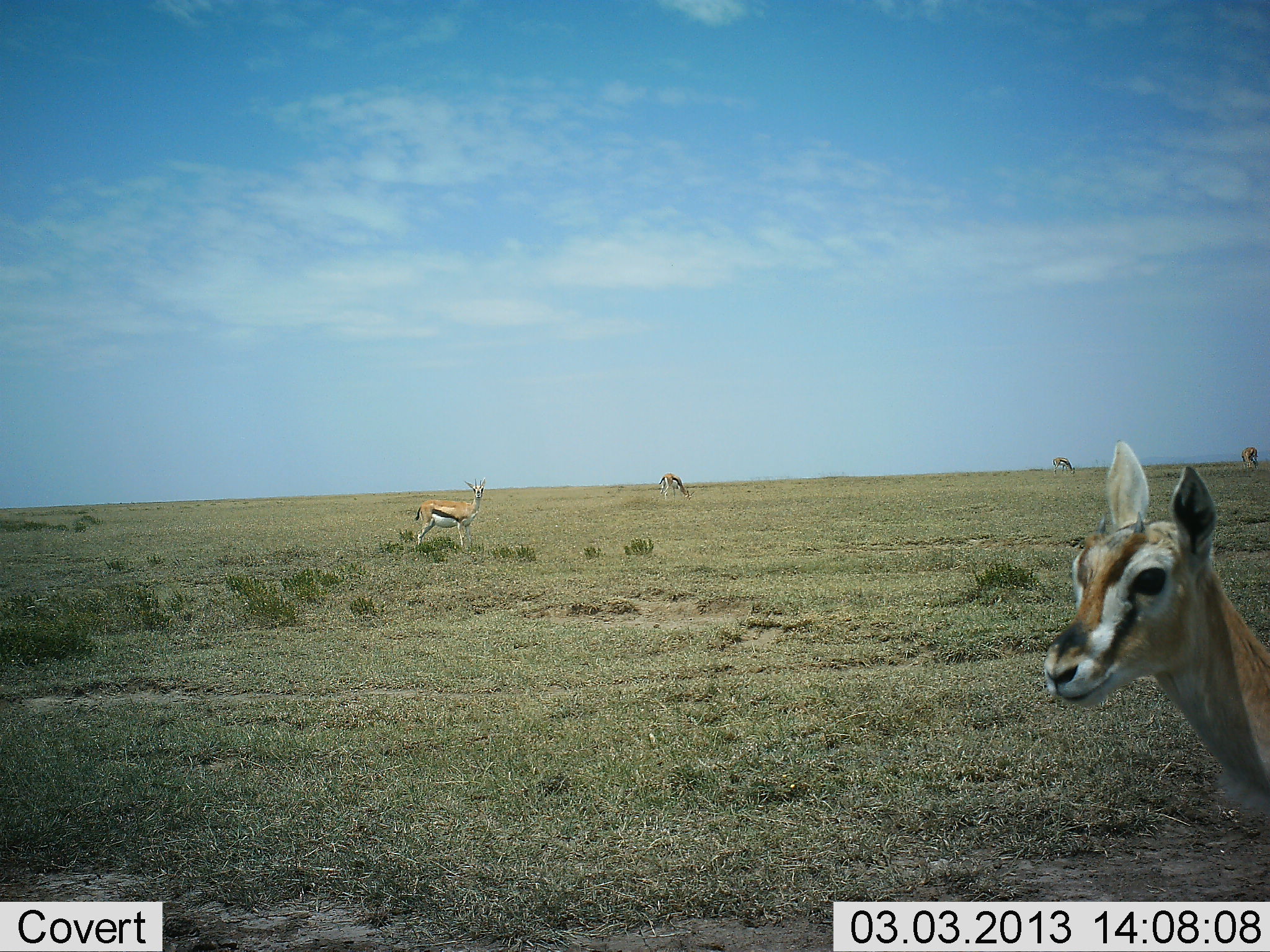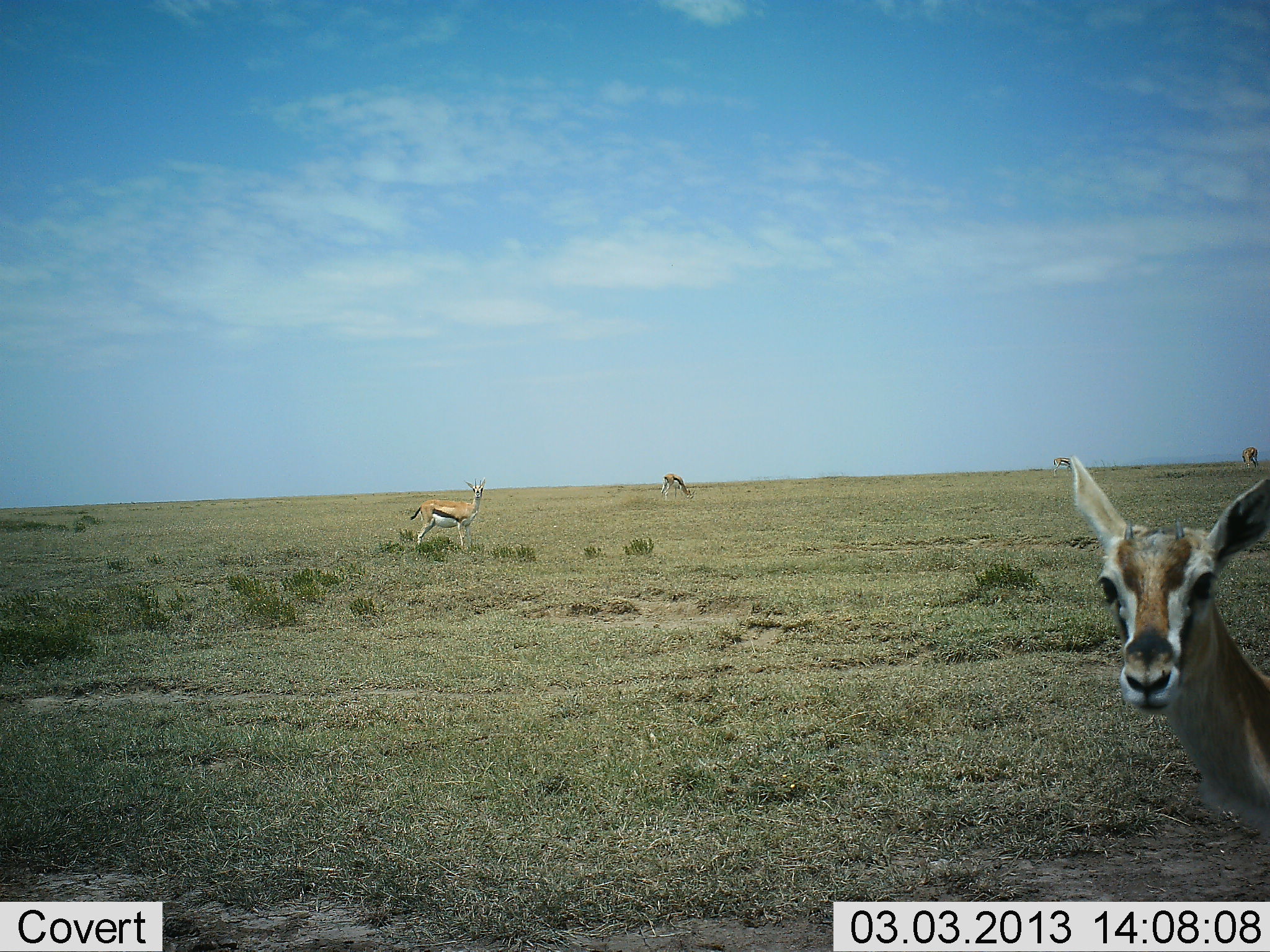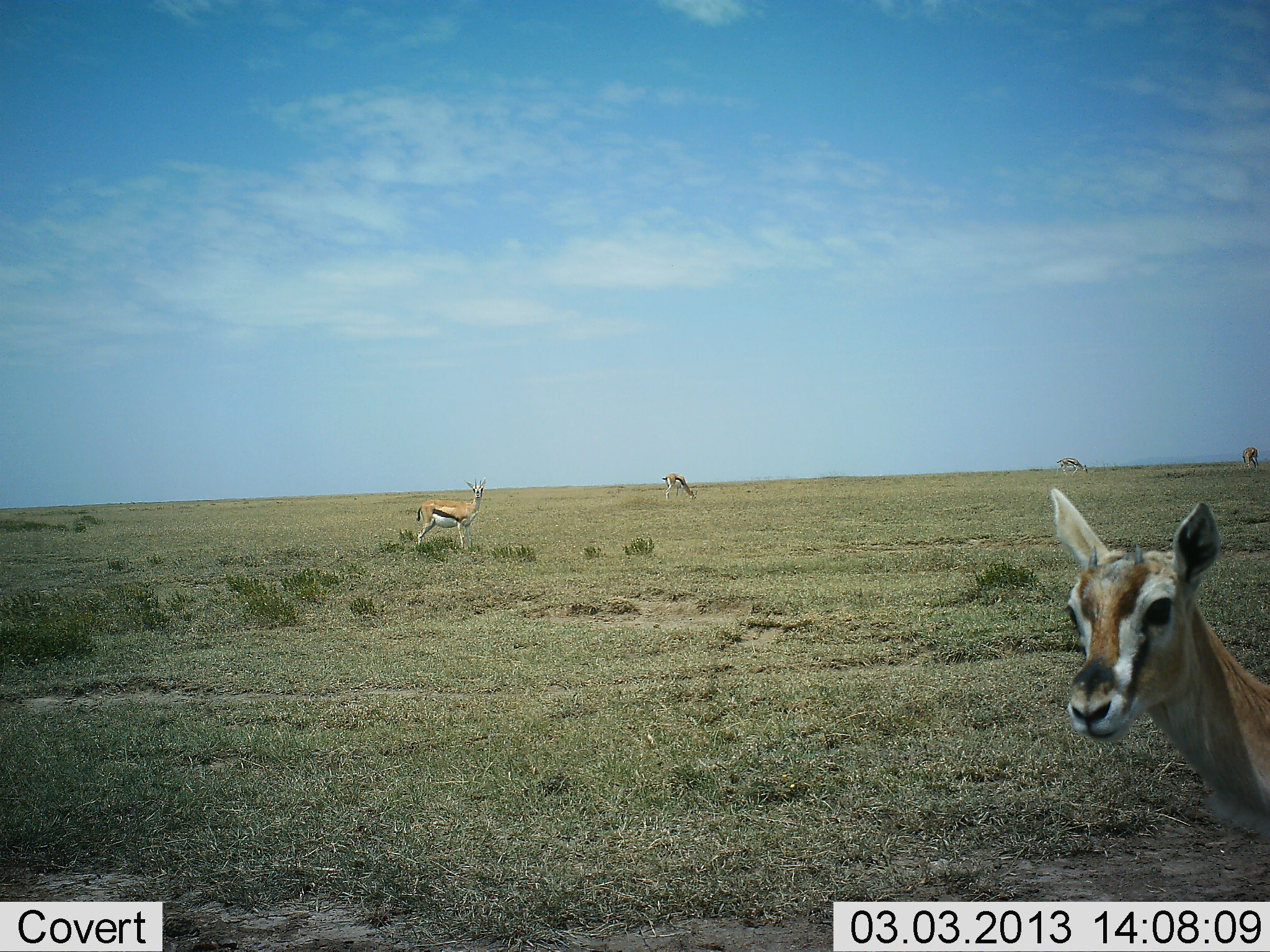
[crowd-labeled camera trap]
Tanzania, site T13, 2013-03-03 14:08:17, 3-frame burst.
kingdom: Animalia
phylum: Chordata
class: Mammalia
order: Artiodactyla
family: Bovidae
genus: Eudorcas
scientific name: Eudorcas thomsonii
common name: thomson's gazelle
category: gazellethomsons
Gazellethomsons (thomson's gazelle) (Eudorcas thomsonii), count 5. Behavior (volunteer vote fractions): standing 87%, resting 0%, moving 0%, interacting 0%. Young present (vote fraction): 7%. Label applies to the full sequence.